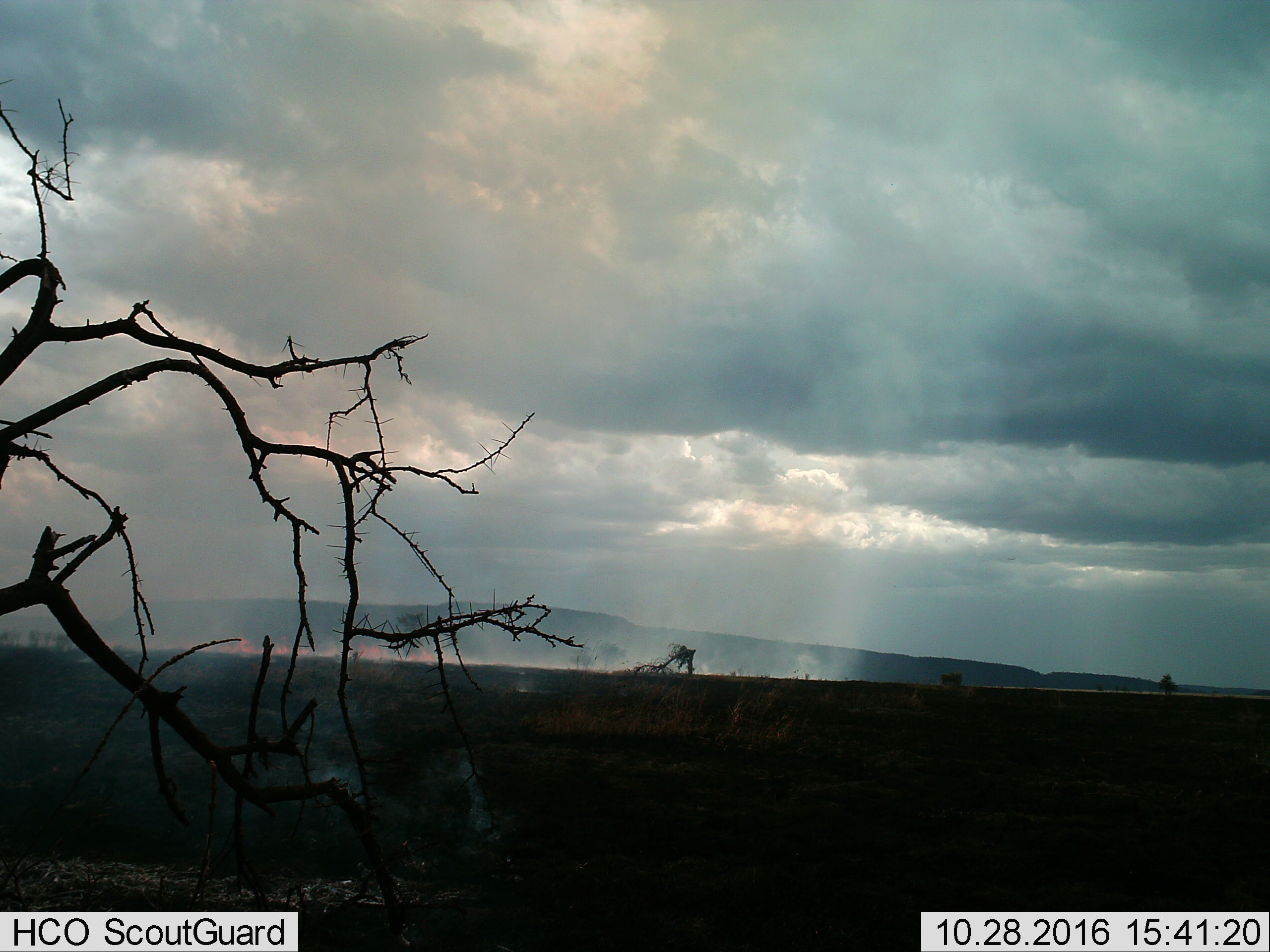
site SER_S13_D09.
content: unidentified animal